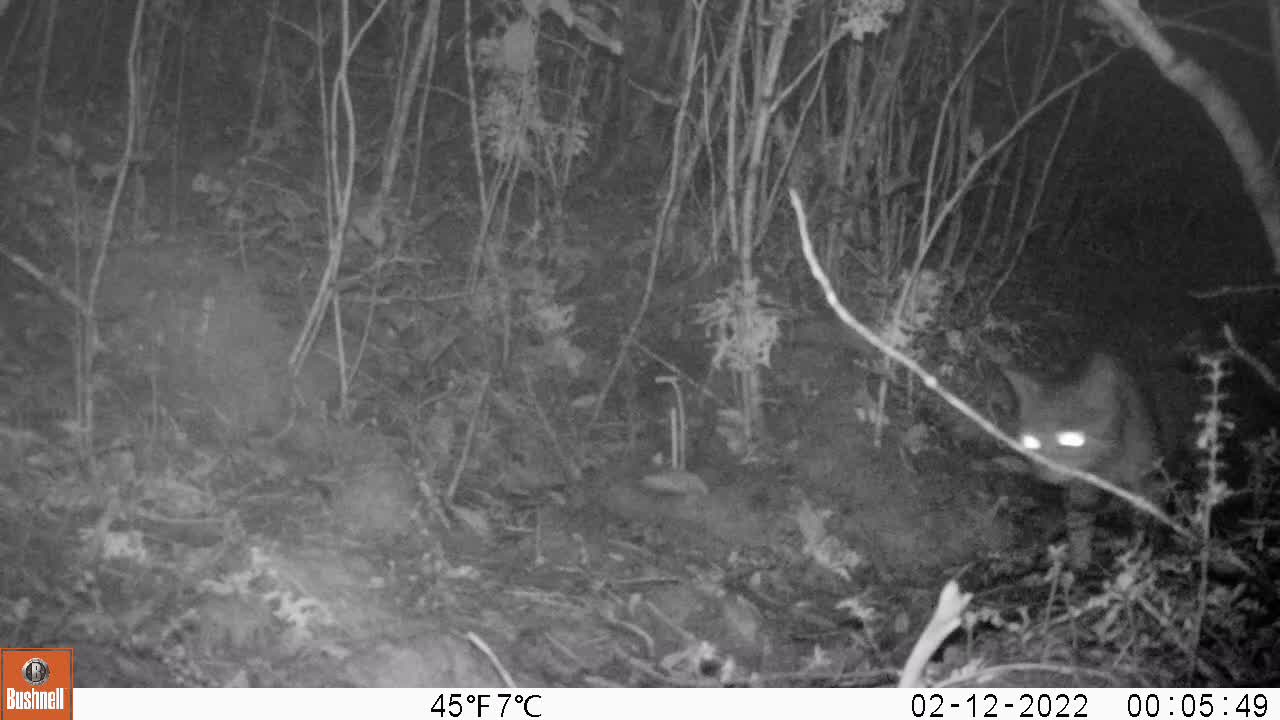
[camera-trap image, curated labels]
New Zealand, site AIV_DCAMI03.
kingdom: Animalia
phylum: Chordata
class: Mammalia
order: Carnivora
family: Felidae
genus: Felis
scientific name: Felis catus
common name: domestic cat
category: cat